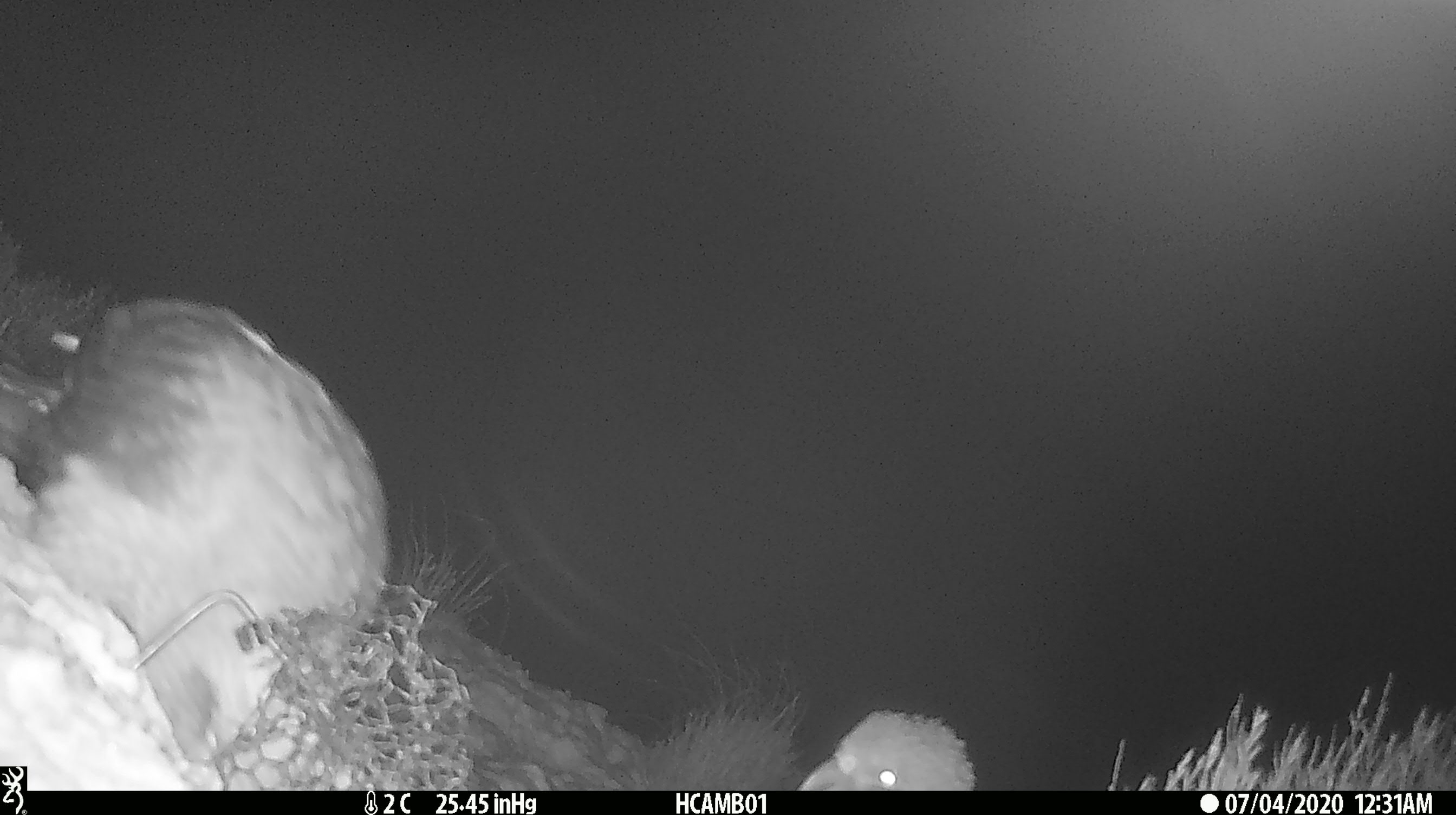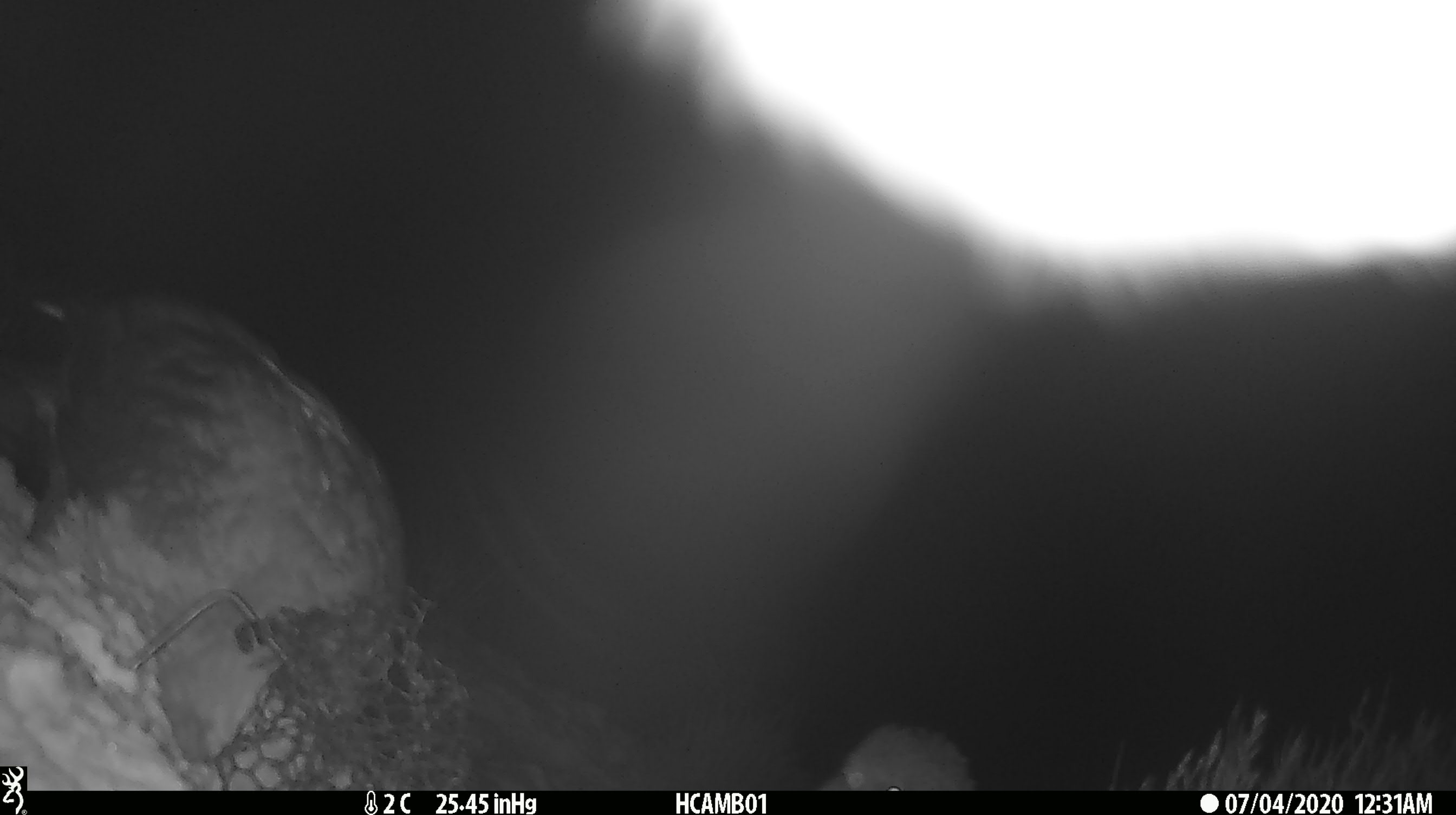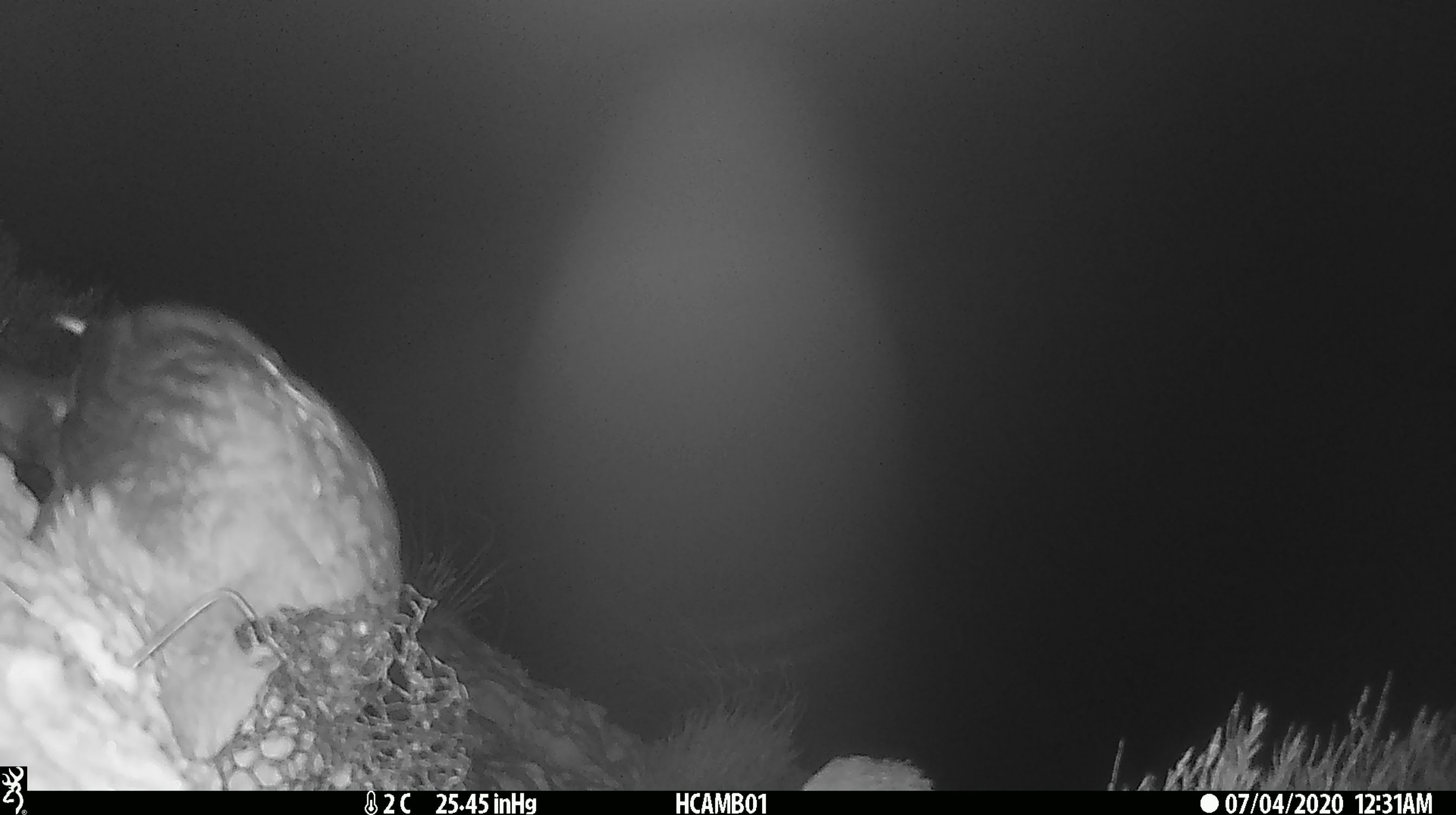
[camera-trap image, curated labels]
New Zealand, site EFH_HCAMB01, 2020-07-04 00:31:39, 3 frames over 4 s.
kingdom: Animalia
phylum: Chordata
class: Aves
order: Psittaciformes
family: Strigopidae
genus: Nestor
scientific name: Nestor notabilis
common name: kea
Kea (Nestor notabilis).